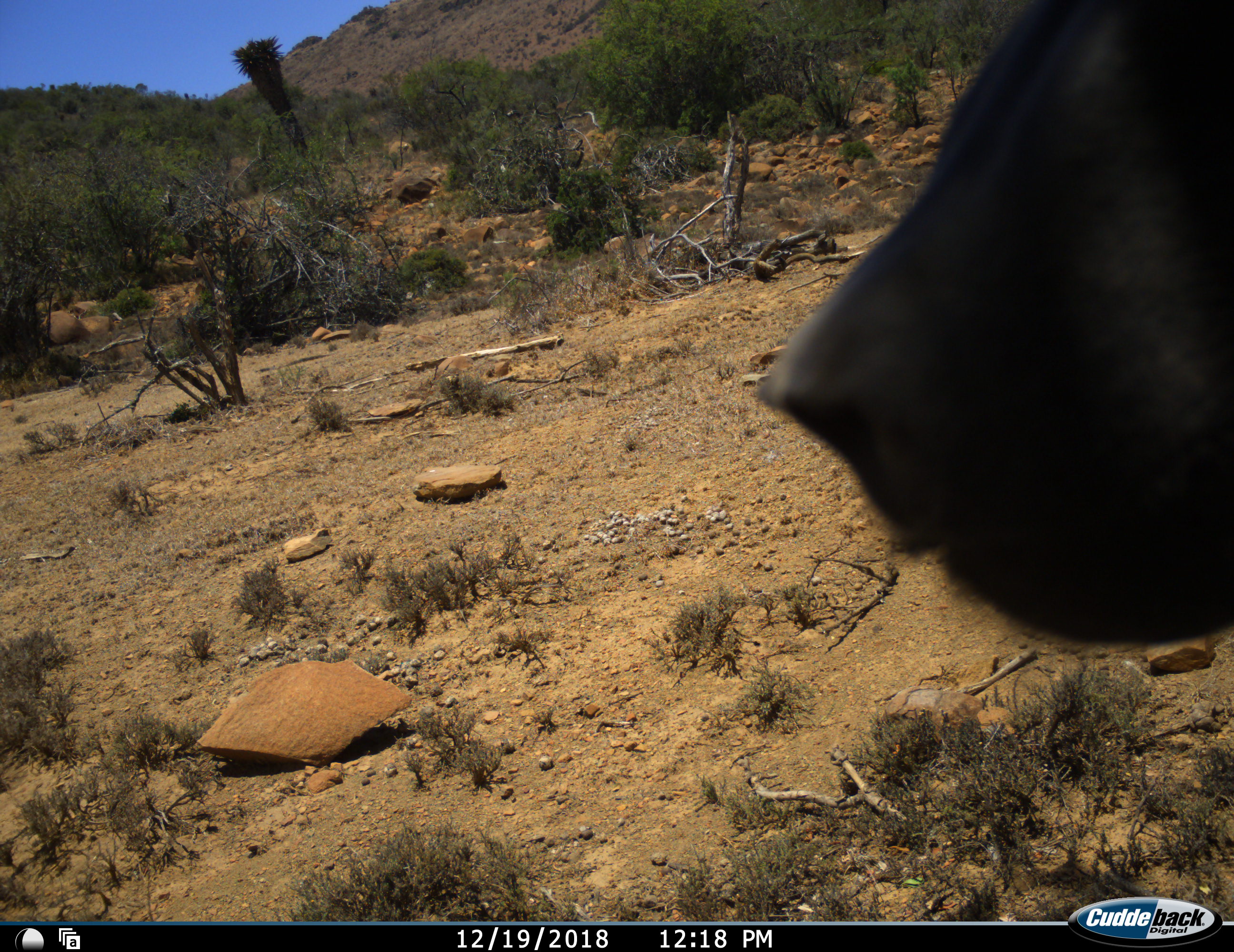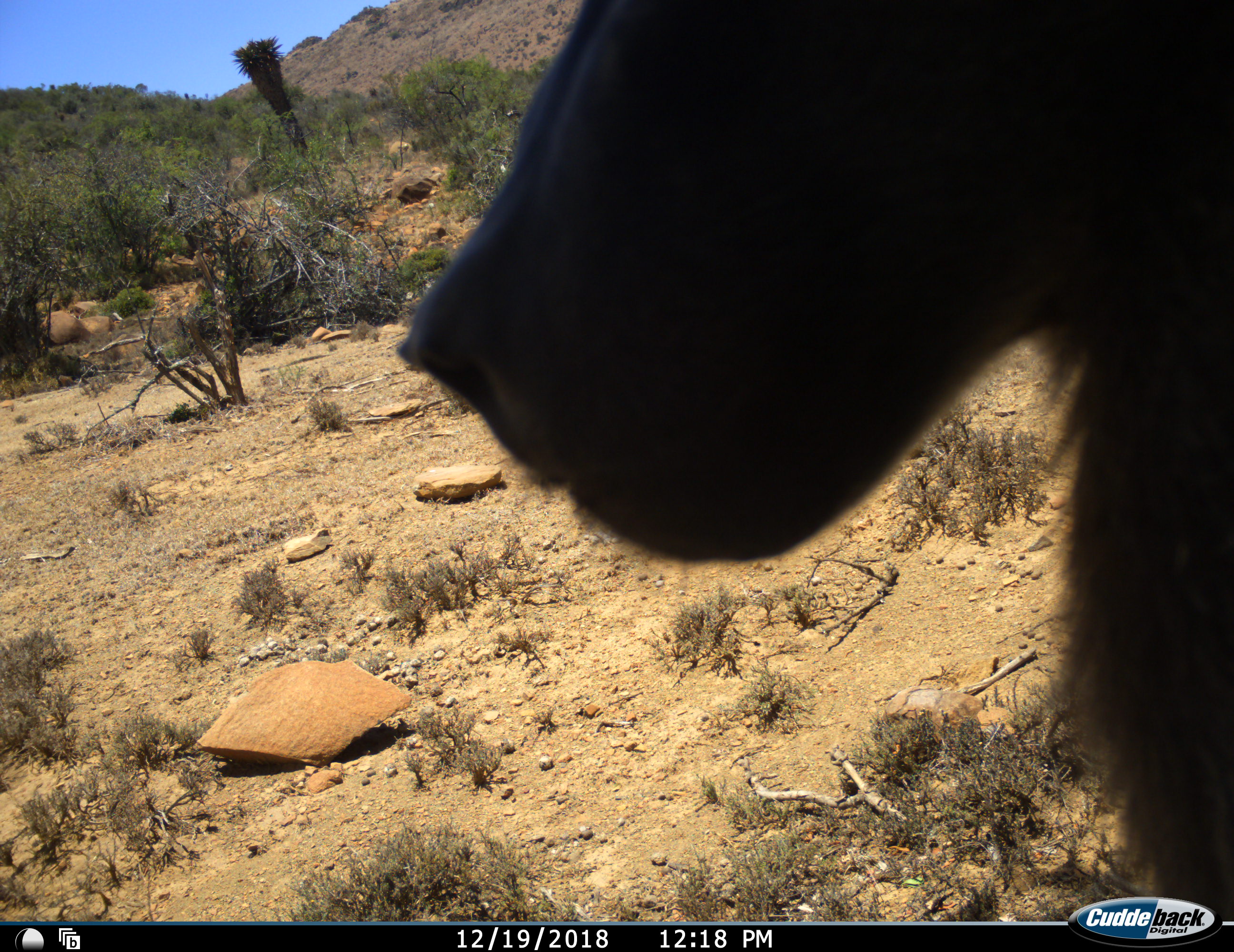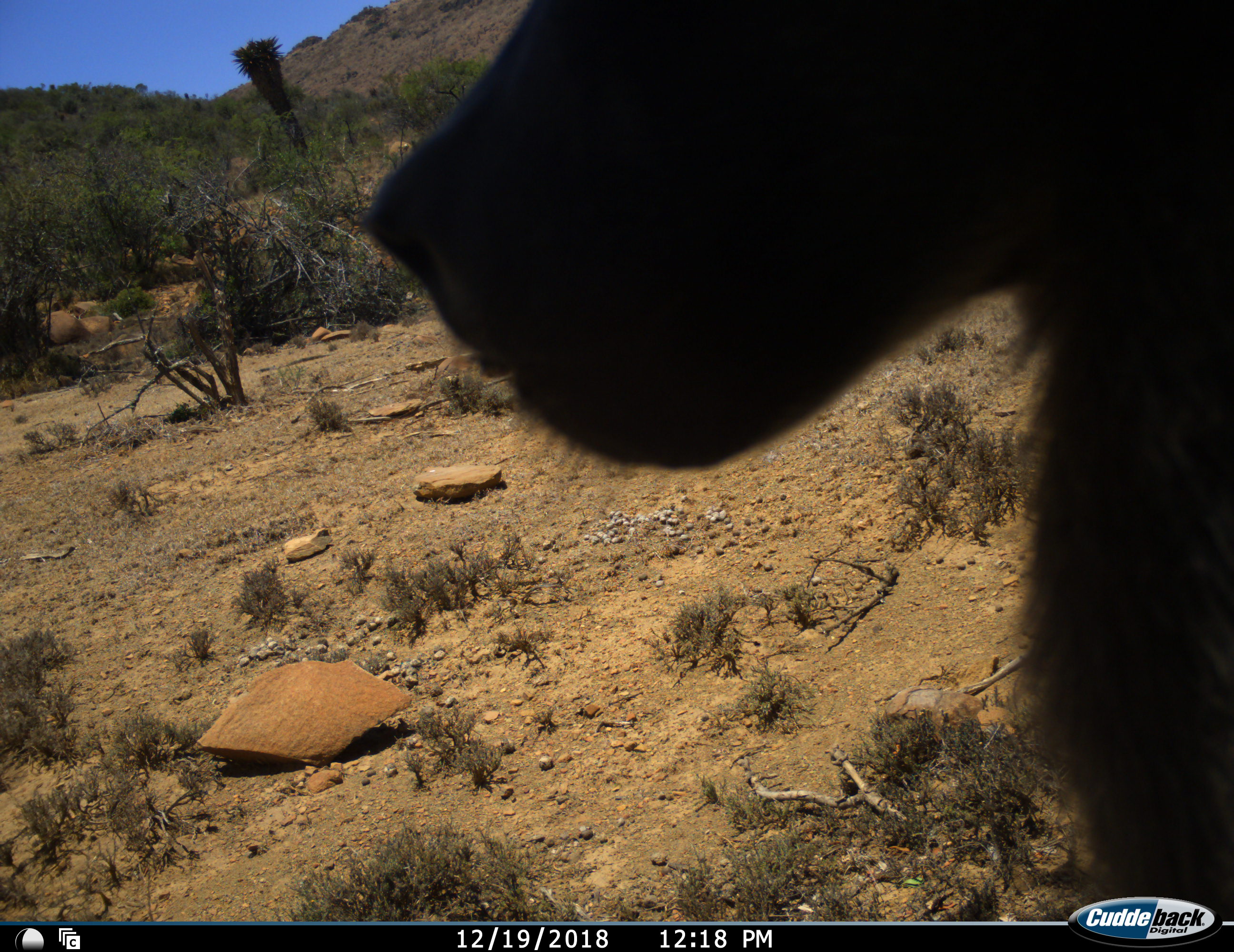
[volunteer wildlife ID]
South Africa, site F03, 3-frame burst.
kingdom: Animalia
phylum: Chordata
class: Mammalia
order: Primates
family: Cercopithecidae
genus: Papio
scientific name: Papio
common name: baboon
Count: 1.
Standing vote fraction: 67%.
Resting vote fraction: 0%.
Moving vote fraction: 33%.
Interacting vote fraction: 0%.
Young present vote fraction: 0%.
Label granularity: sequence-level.